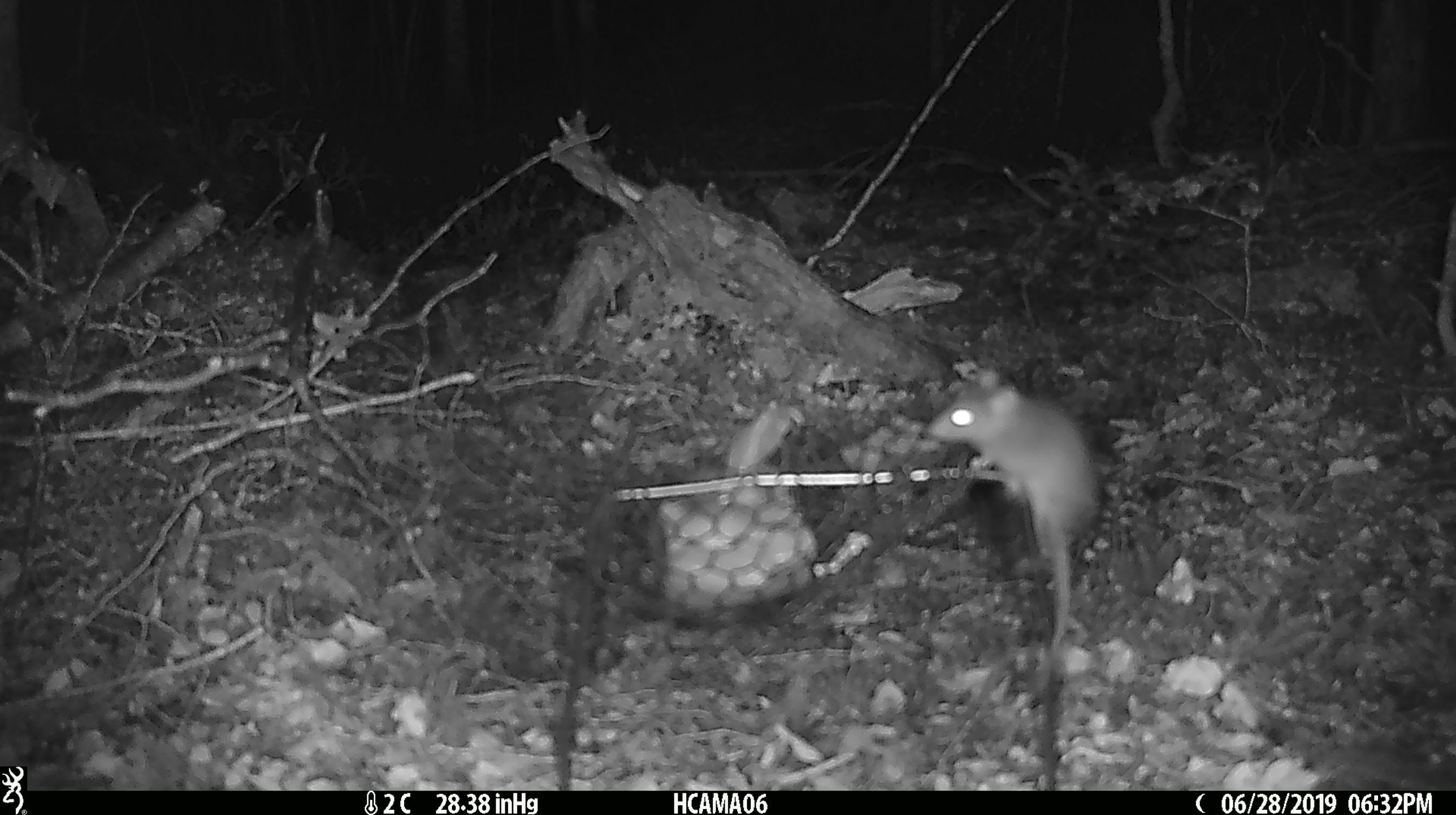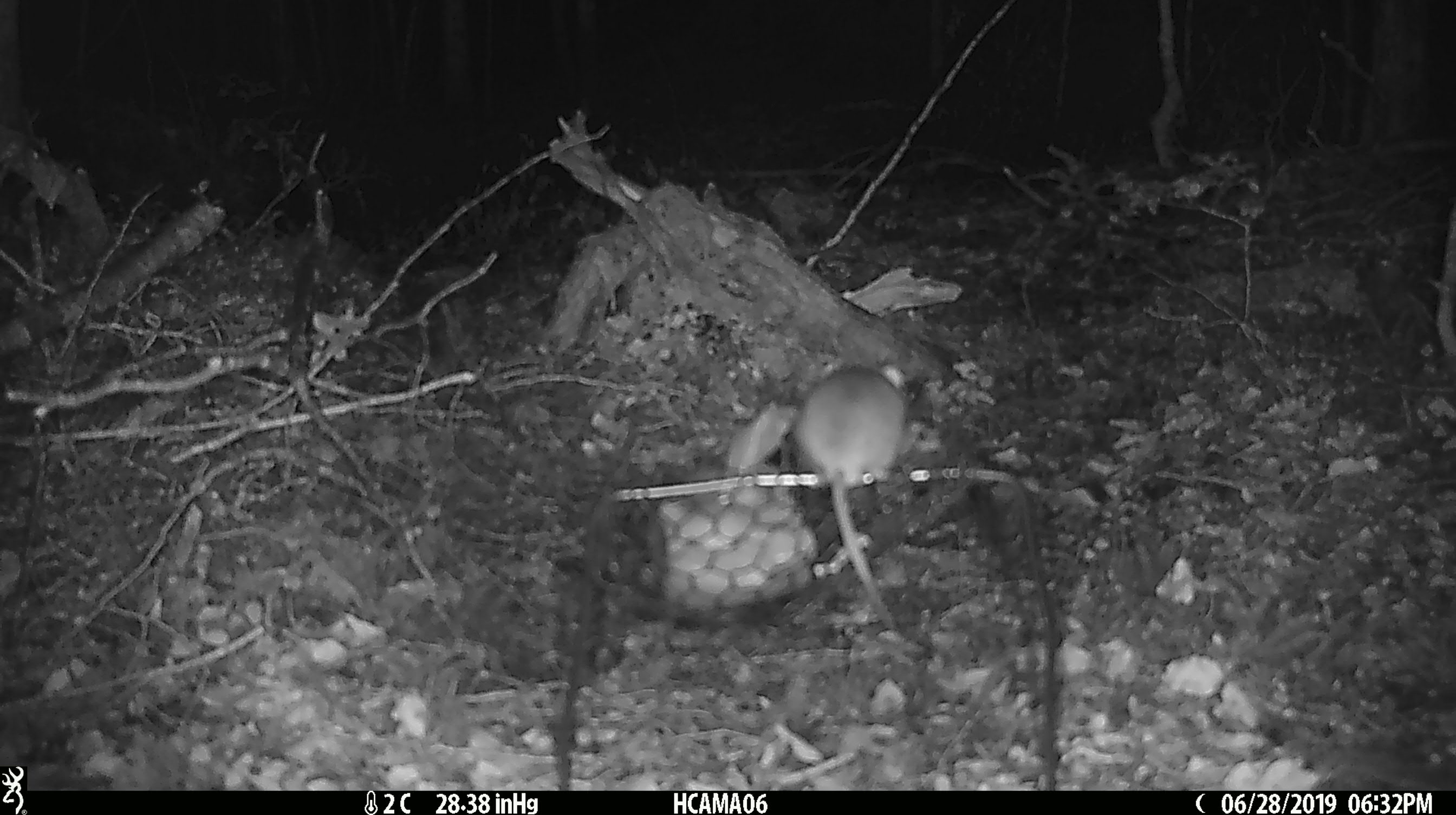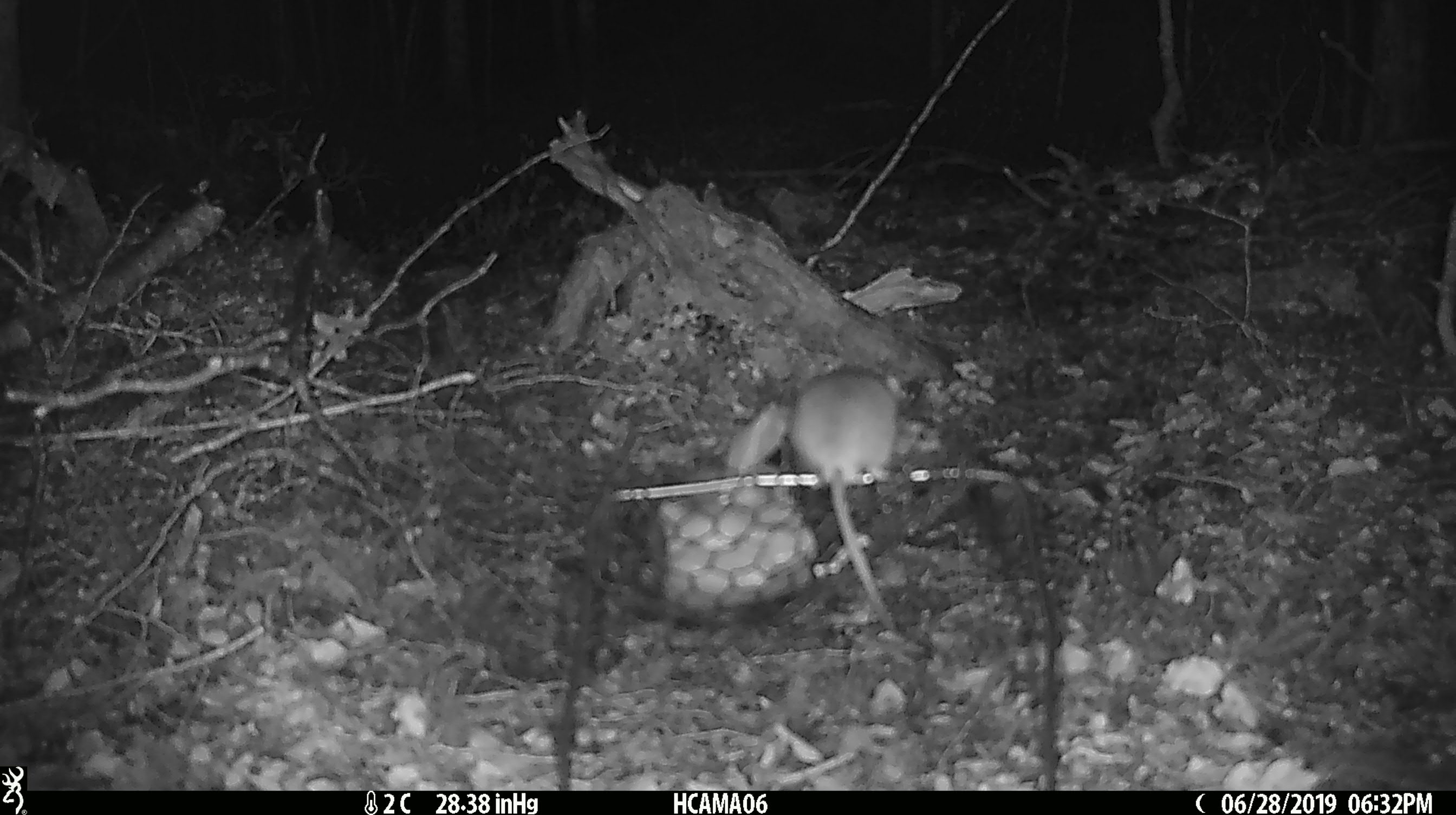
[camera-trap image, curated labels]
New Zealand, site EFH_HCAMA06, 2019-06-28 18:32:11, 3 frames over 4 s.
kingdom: Animalia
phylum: Chordata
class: Mammalia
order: Rodentia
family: Muridae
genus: Mus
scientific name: Mus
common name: mouse